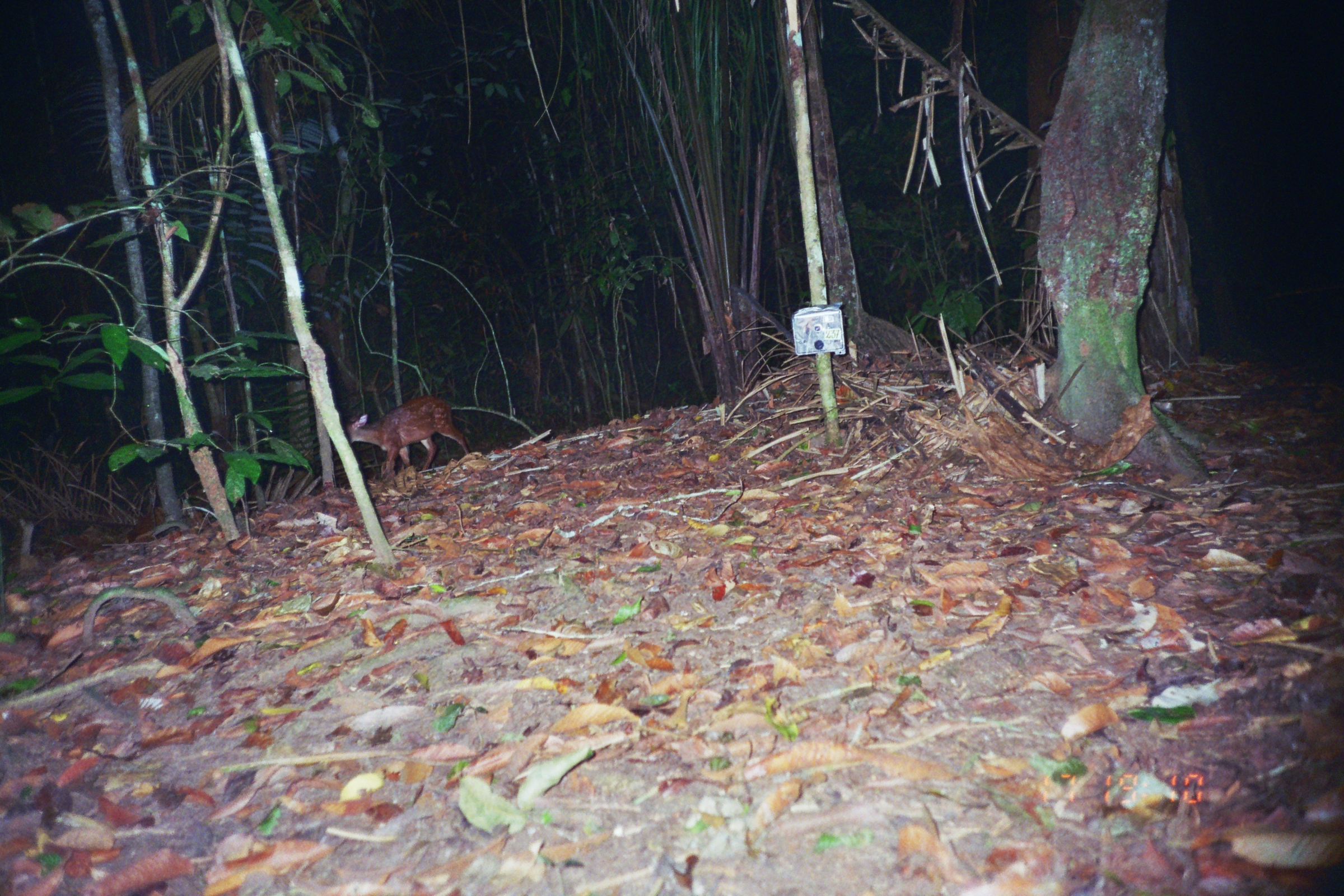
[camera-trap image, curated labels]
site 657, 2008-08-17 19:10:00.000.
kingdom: Animalia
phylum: Chordata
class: Mammalia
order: Artiodactyla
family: Cervidae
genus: Mazama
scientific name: Mazama americana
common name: red brocket